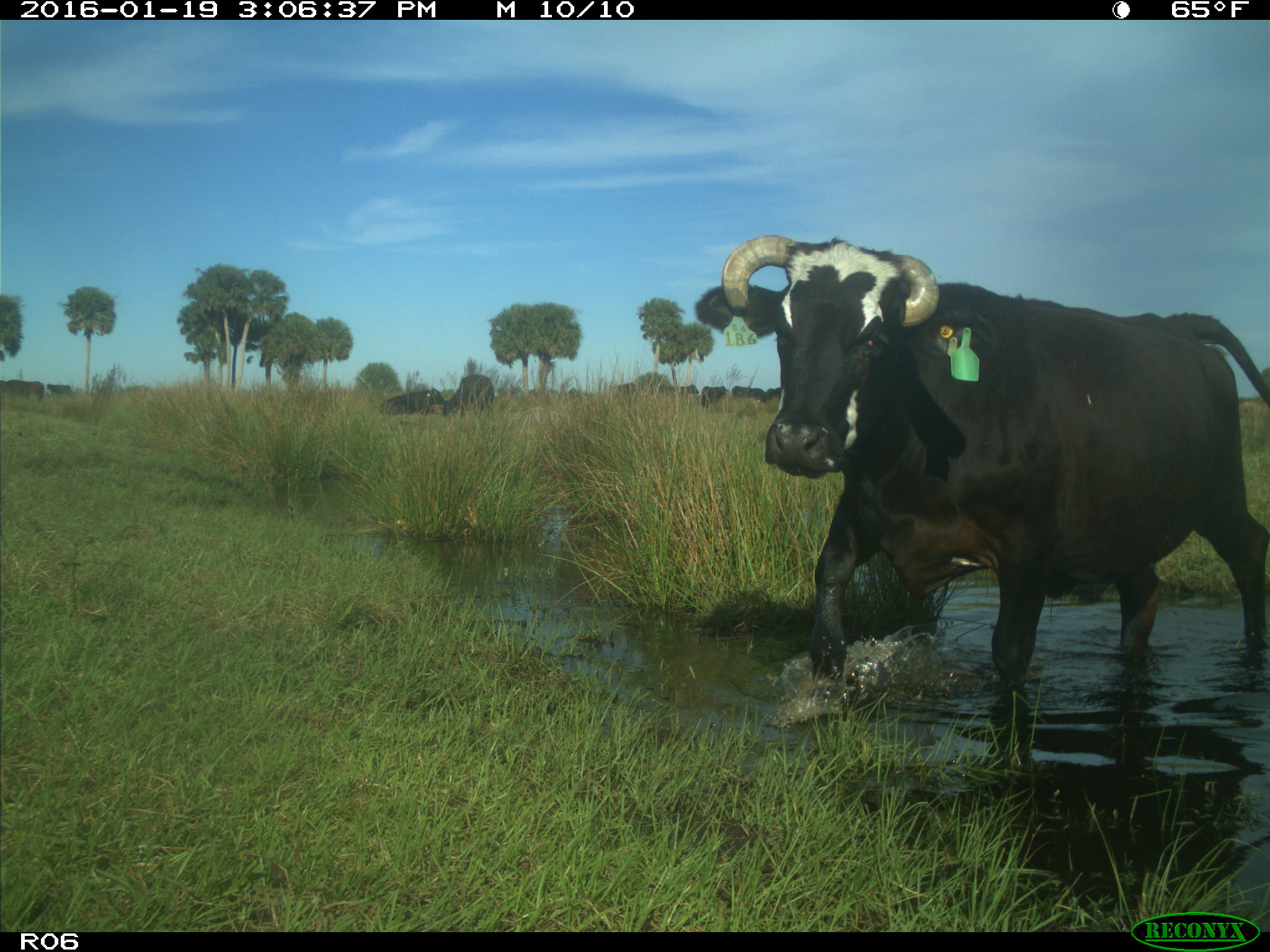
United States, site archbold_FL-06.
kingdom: Animalia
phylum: Chordata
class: Mammalia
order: Artiodactyla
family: Bovidae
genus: Bos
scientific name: Bos taurus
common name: domestic cow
Bos taurus (domestic cow).